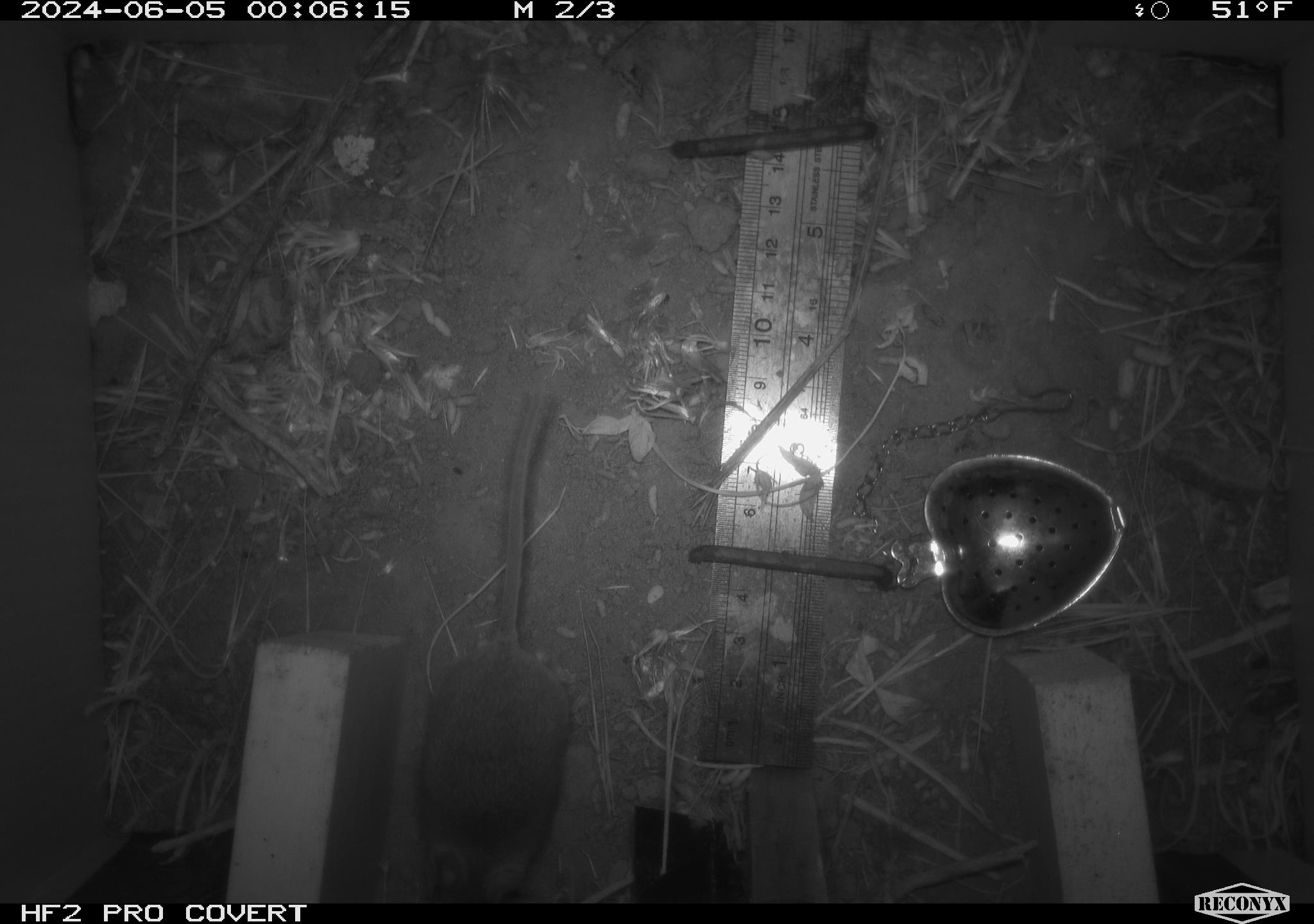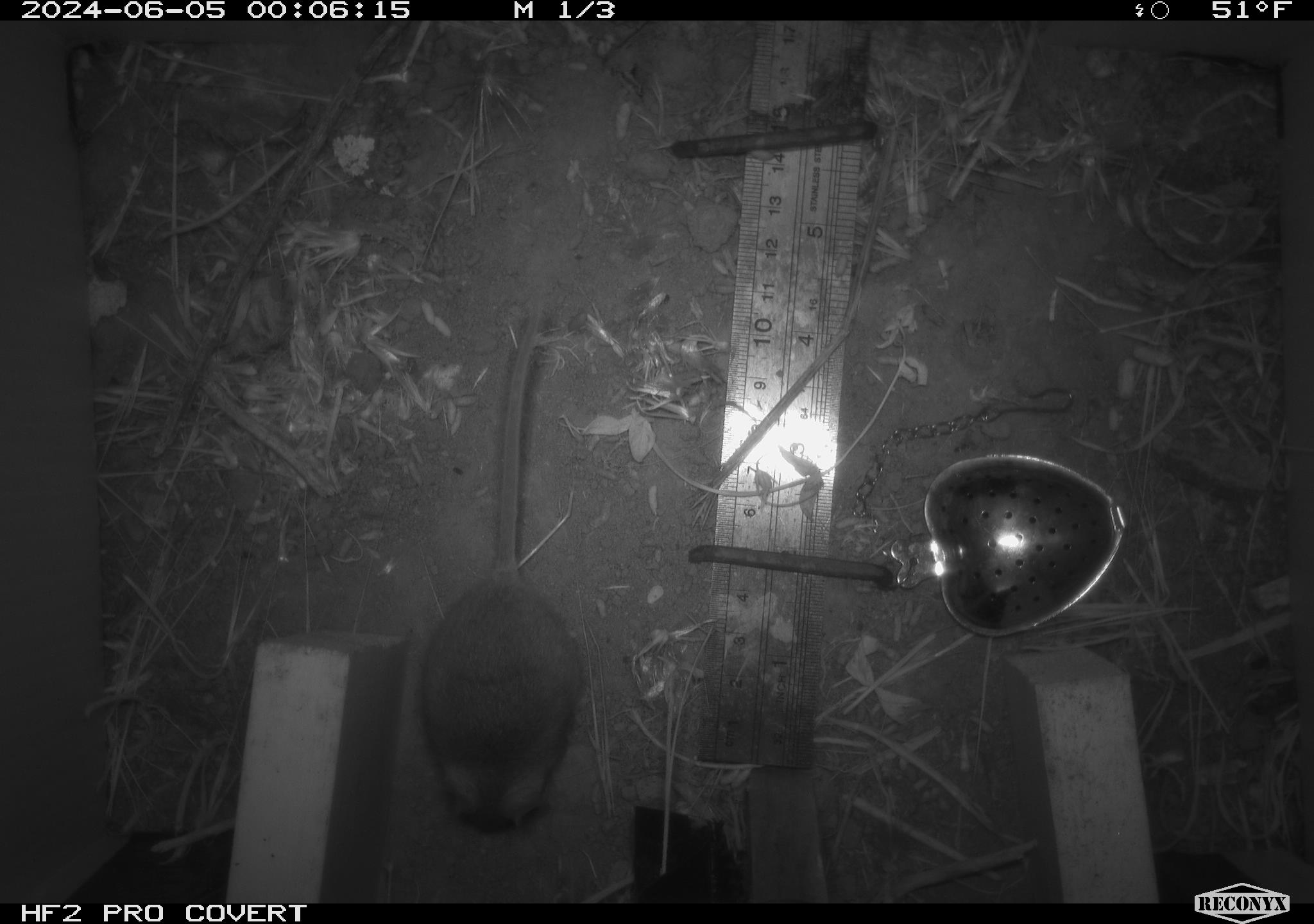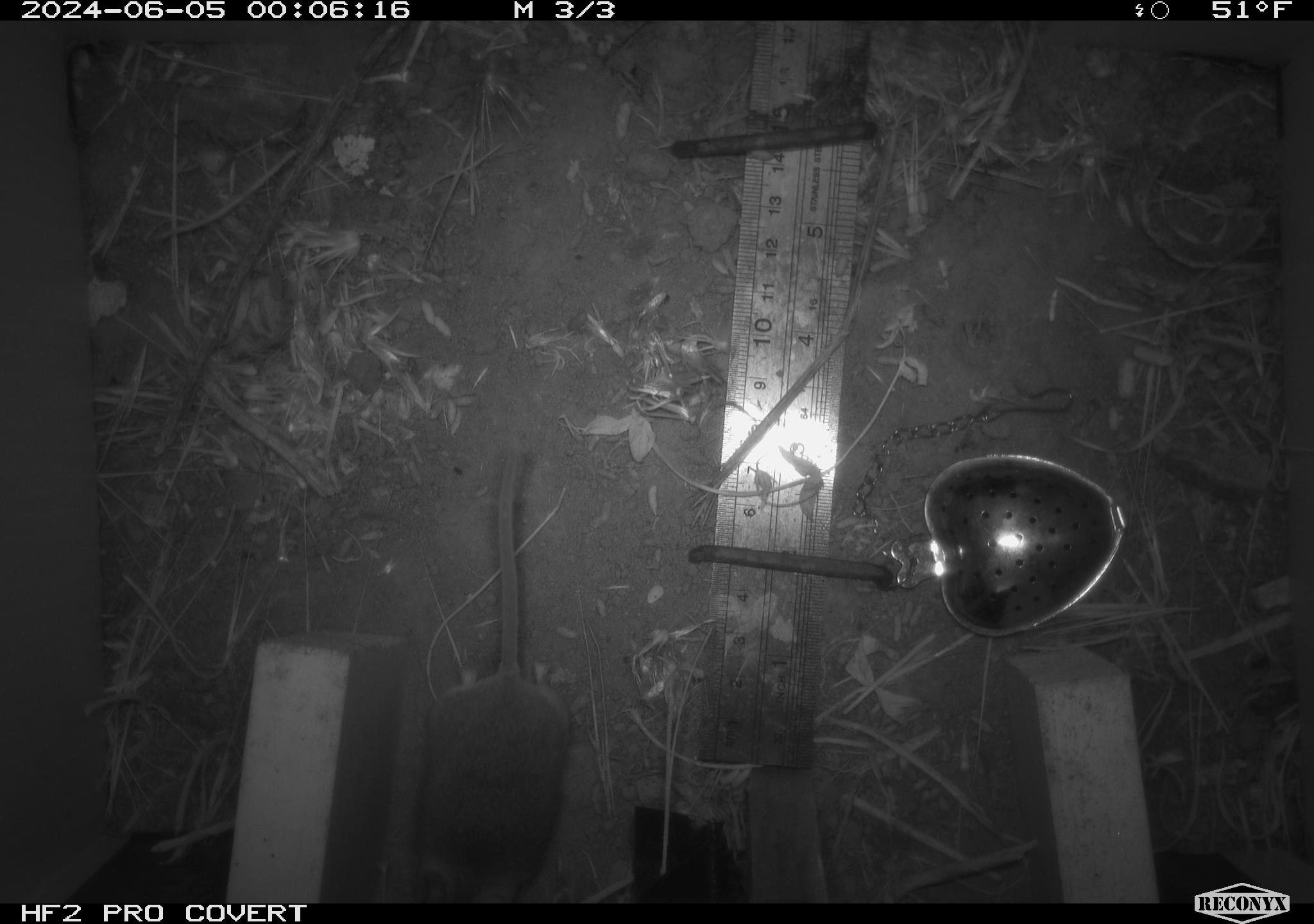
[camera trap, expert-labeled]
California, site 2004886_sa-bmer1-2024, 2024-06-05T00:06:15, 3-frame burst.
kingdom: Animalia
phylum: Chordata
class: Mammalia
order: Rodentia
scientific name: Rodentia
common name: mouse species